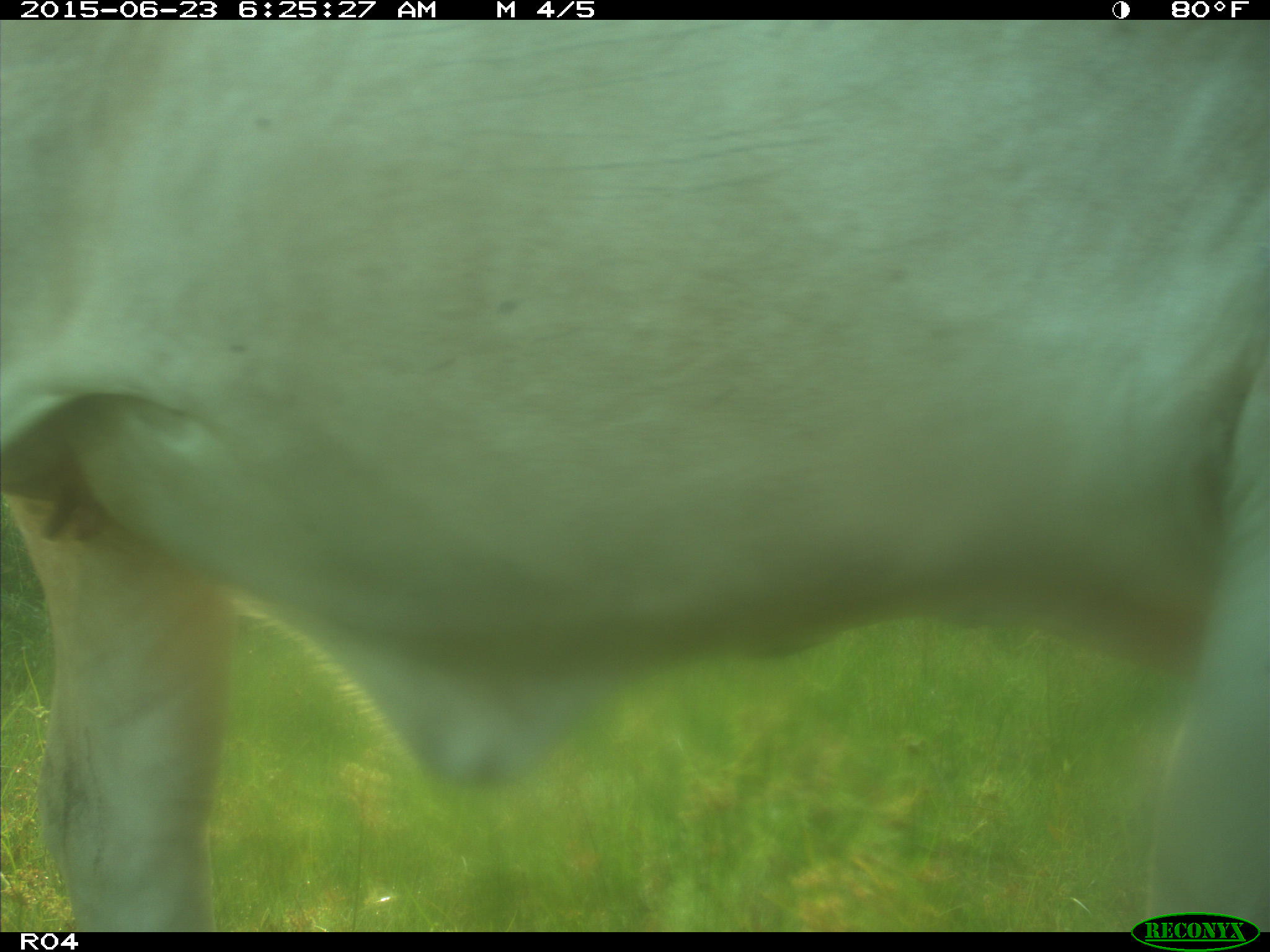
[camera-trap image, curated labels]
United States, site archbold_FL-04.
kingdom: Animalia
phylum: Chordata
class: Mammalia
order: Artiodactyla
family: Bovidae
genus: Bos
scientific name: Bos taurus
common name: domestic cow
Bos taurus (domestic cow).